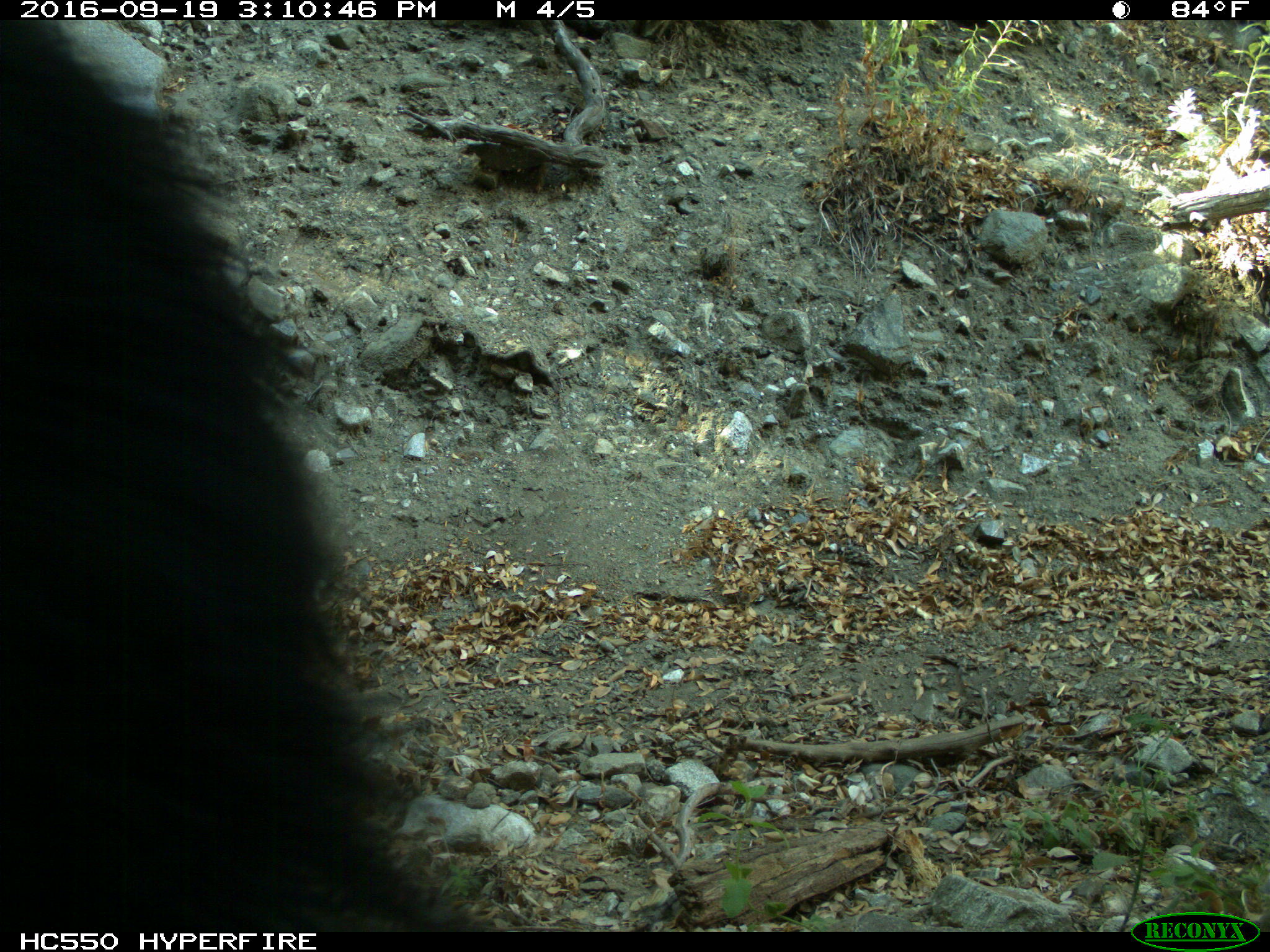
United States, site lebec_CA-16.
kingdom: Animalia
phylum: Chordata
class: Mammalia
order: Carnivora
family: Ursidae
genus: Ursus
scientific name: Ursus americanus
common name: american black bear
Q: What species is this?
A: Ursus americanus (american black bear).